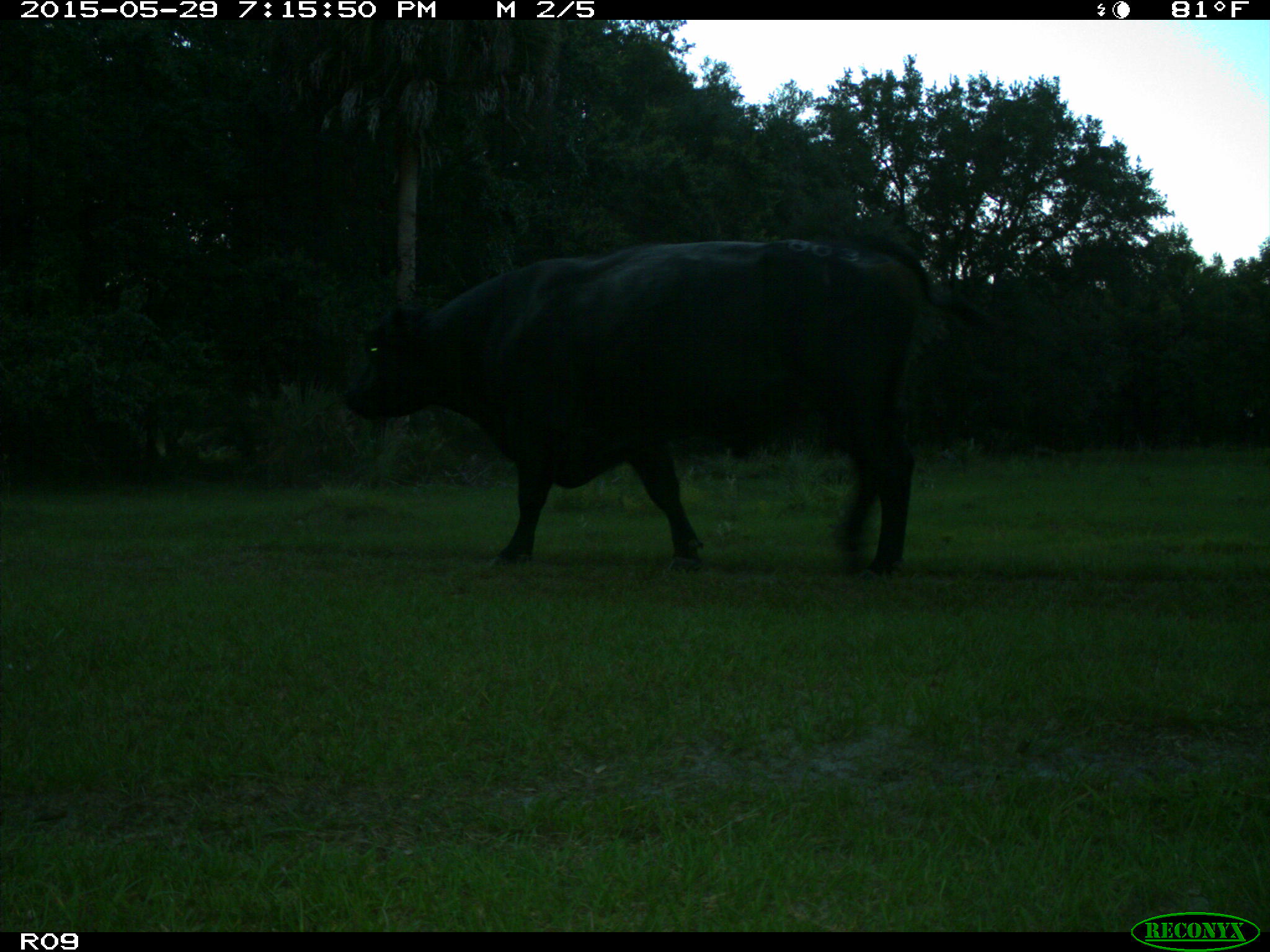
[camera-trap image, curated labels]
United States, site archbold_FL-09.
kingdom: Animalia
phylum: Chordata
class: Mammalia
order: Artiodactyla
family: Bovidae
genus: Bos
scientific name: Bos taurus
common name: domestic cow